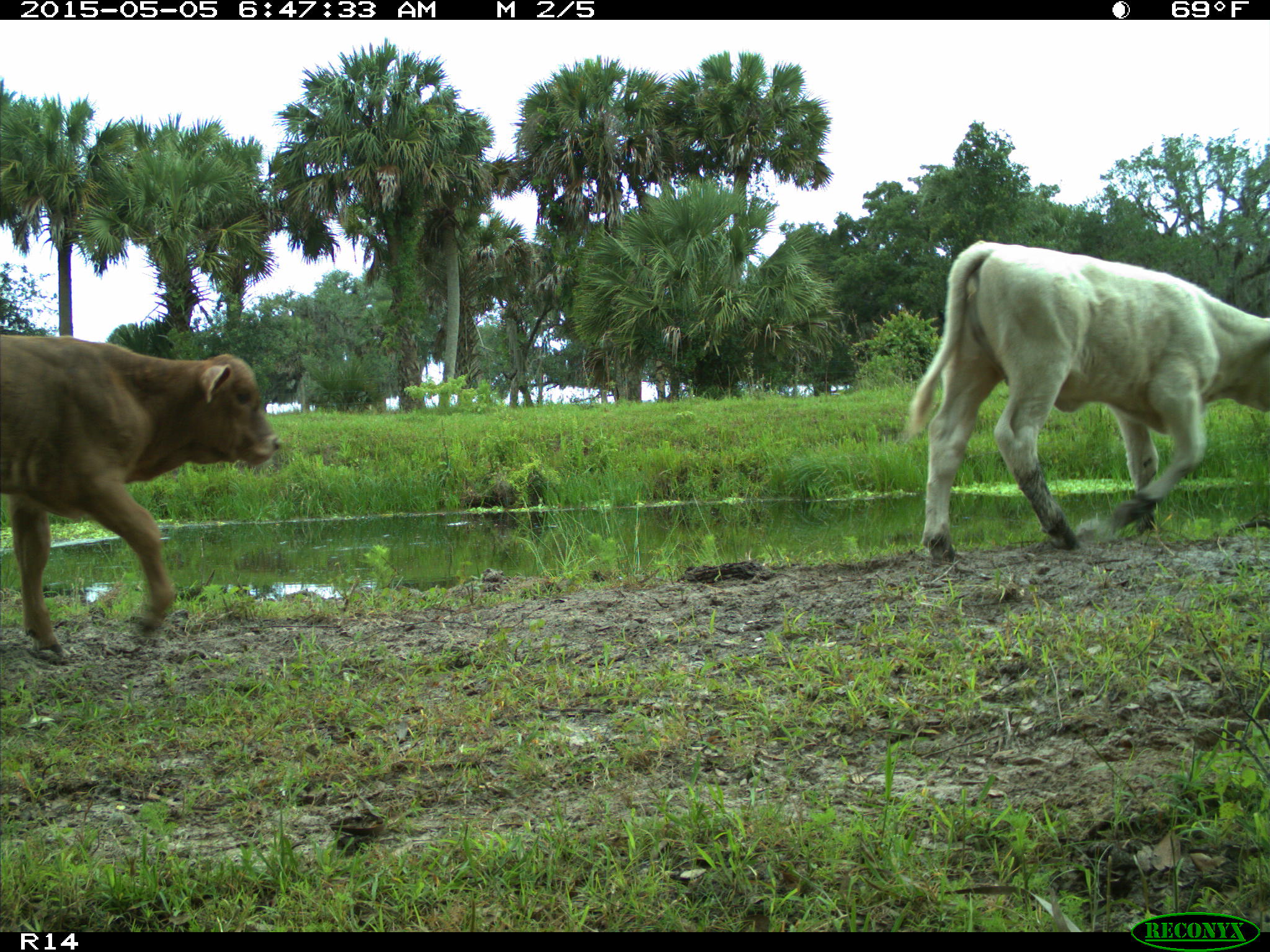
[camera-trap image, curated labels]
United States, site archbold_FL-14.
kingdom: Animalia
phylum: Chordata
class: Mammalia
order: Artiodactyla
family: Bovidae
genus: Bos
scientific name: Bos taurus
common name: domestic cow